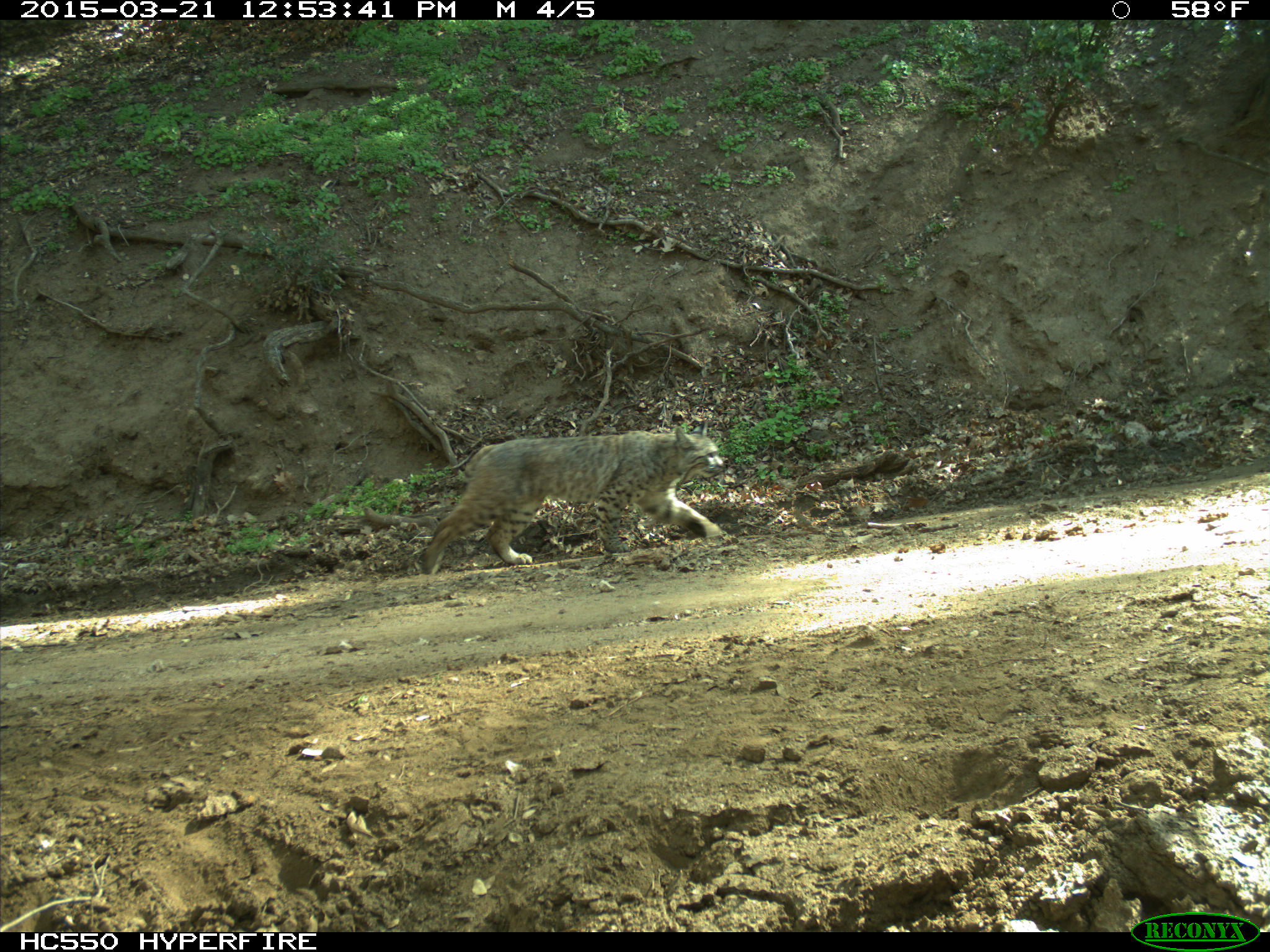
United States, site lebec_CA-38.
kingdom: Animalia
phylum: Chordata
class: Mammalia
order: Carnivora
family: Felidae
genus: Lynx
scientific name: Lynx rufus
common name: bobcat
Lynx rufus (bobcat).